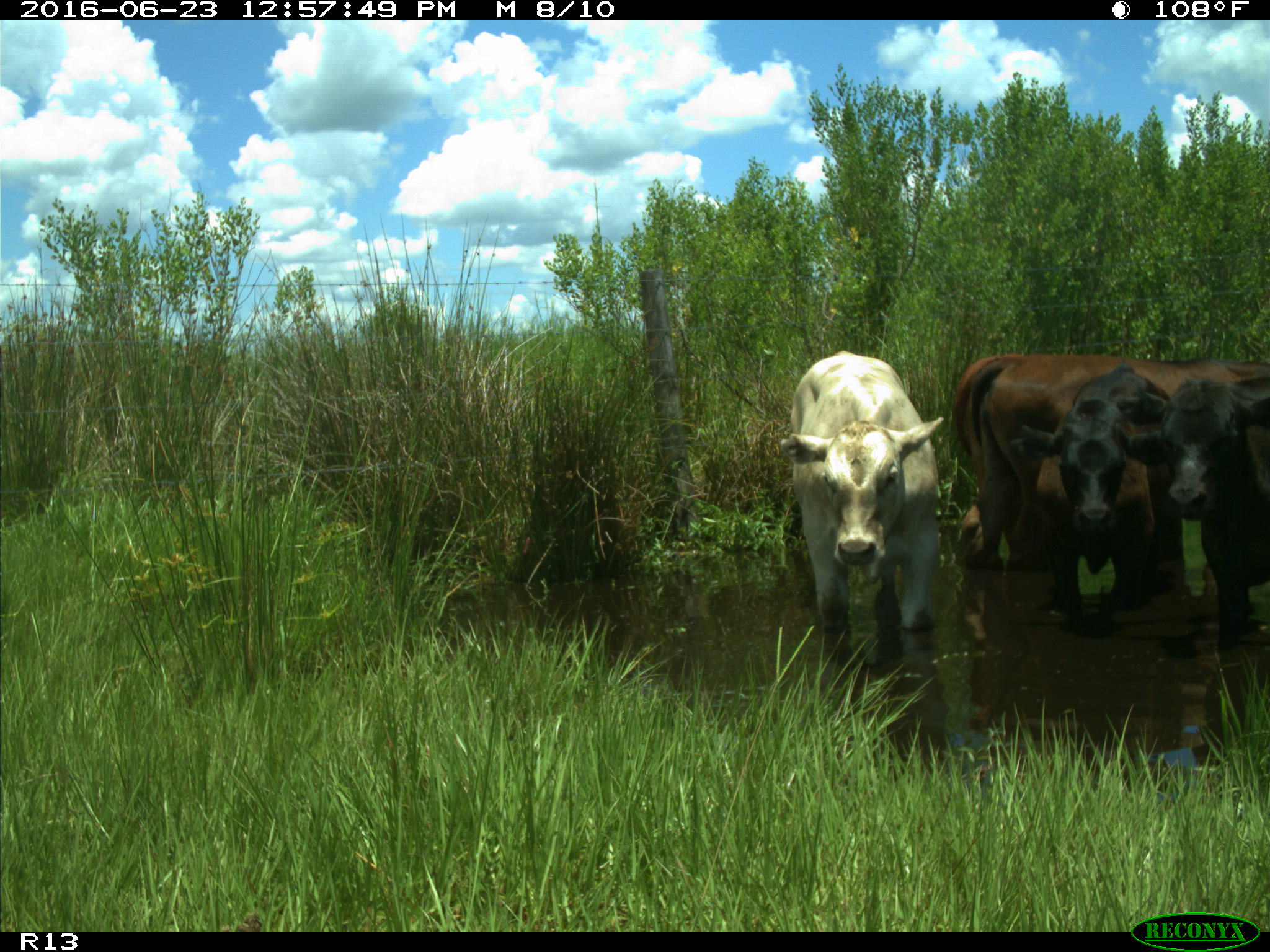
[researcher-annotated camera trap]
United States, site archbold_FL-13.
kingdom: Animalia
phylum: Chordata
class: Mammalia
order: Artiodactyla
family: Bovidae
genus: Bos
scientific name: Bos taurus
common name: domestic cow